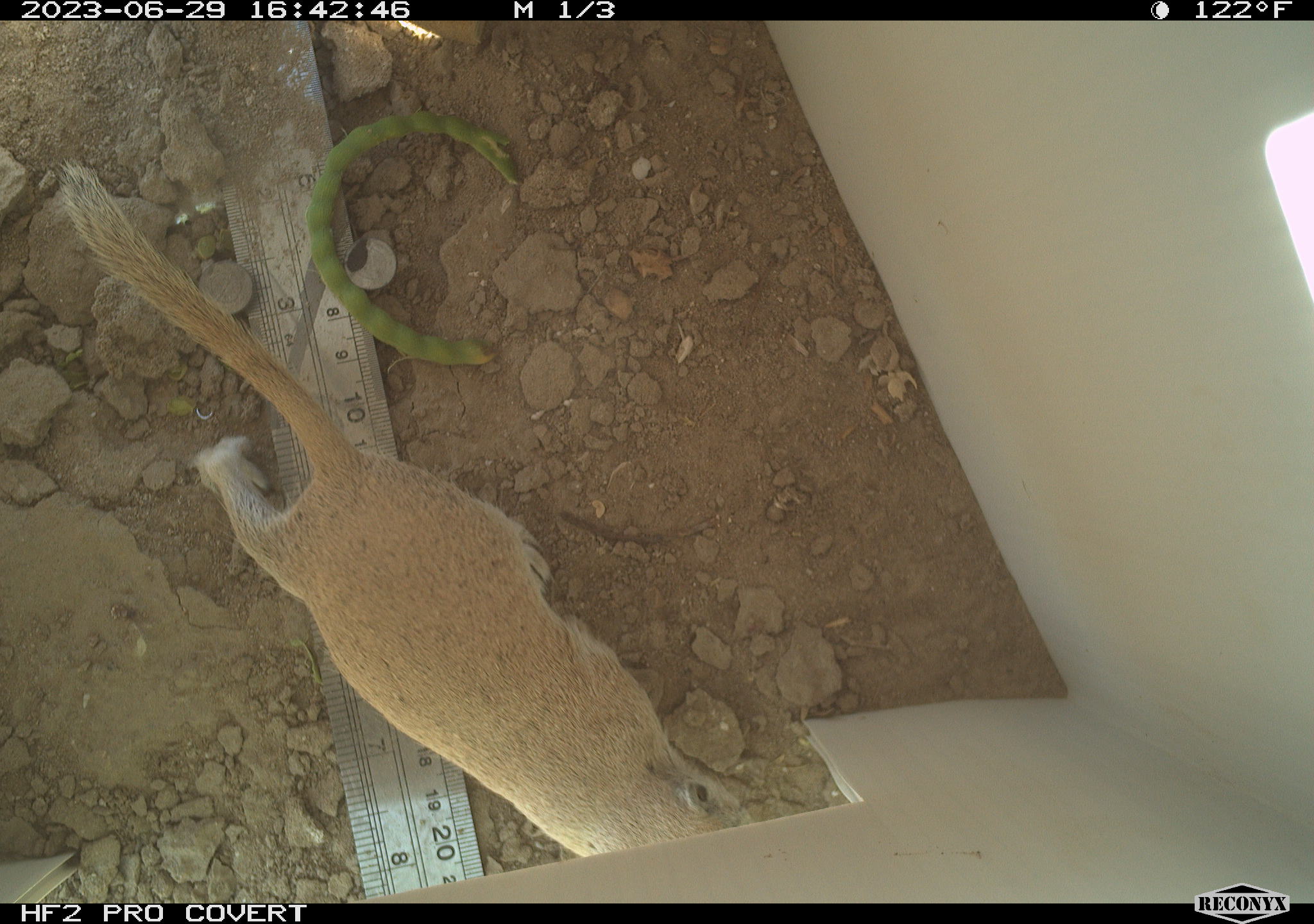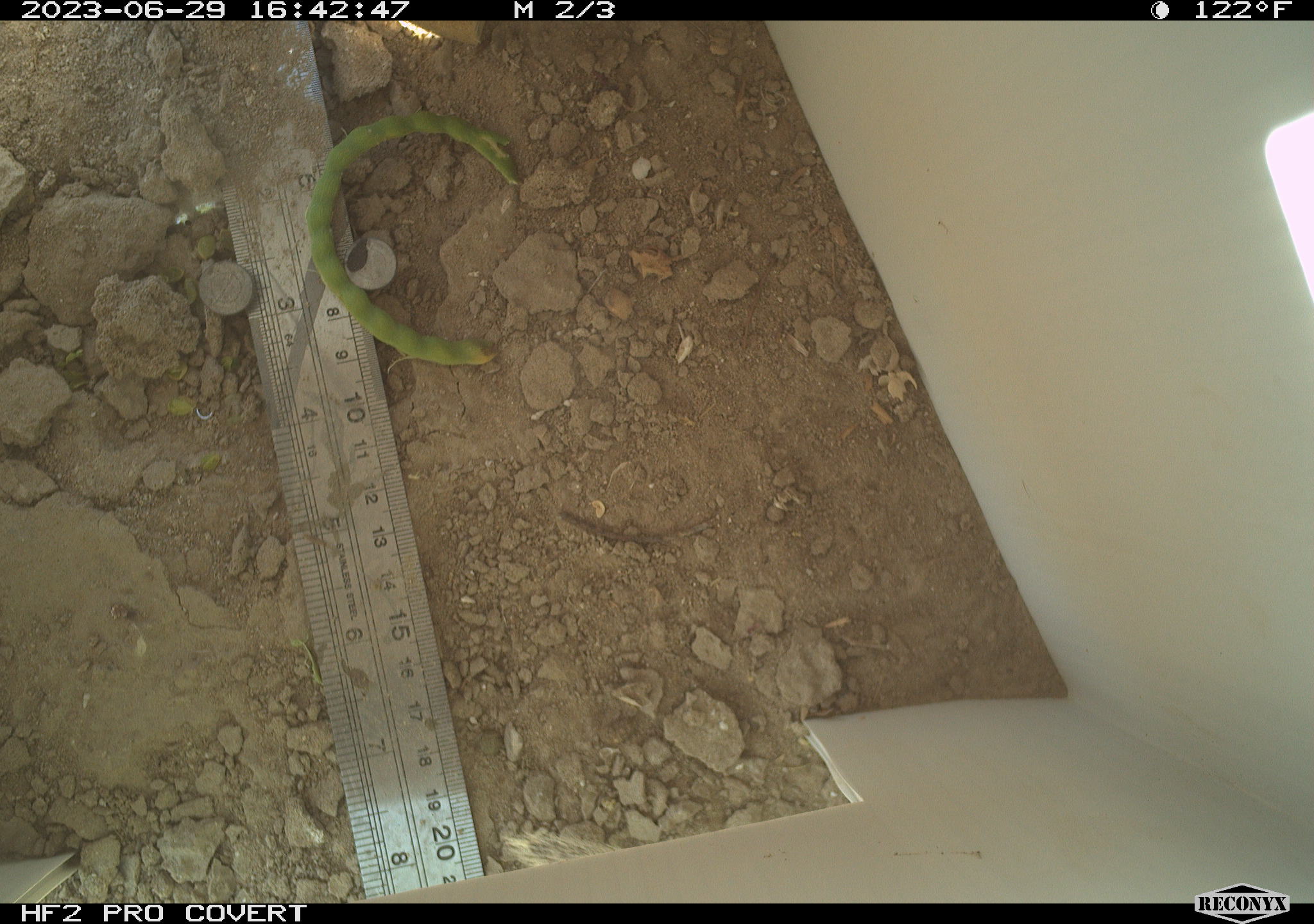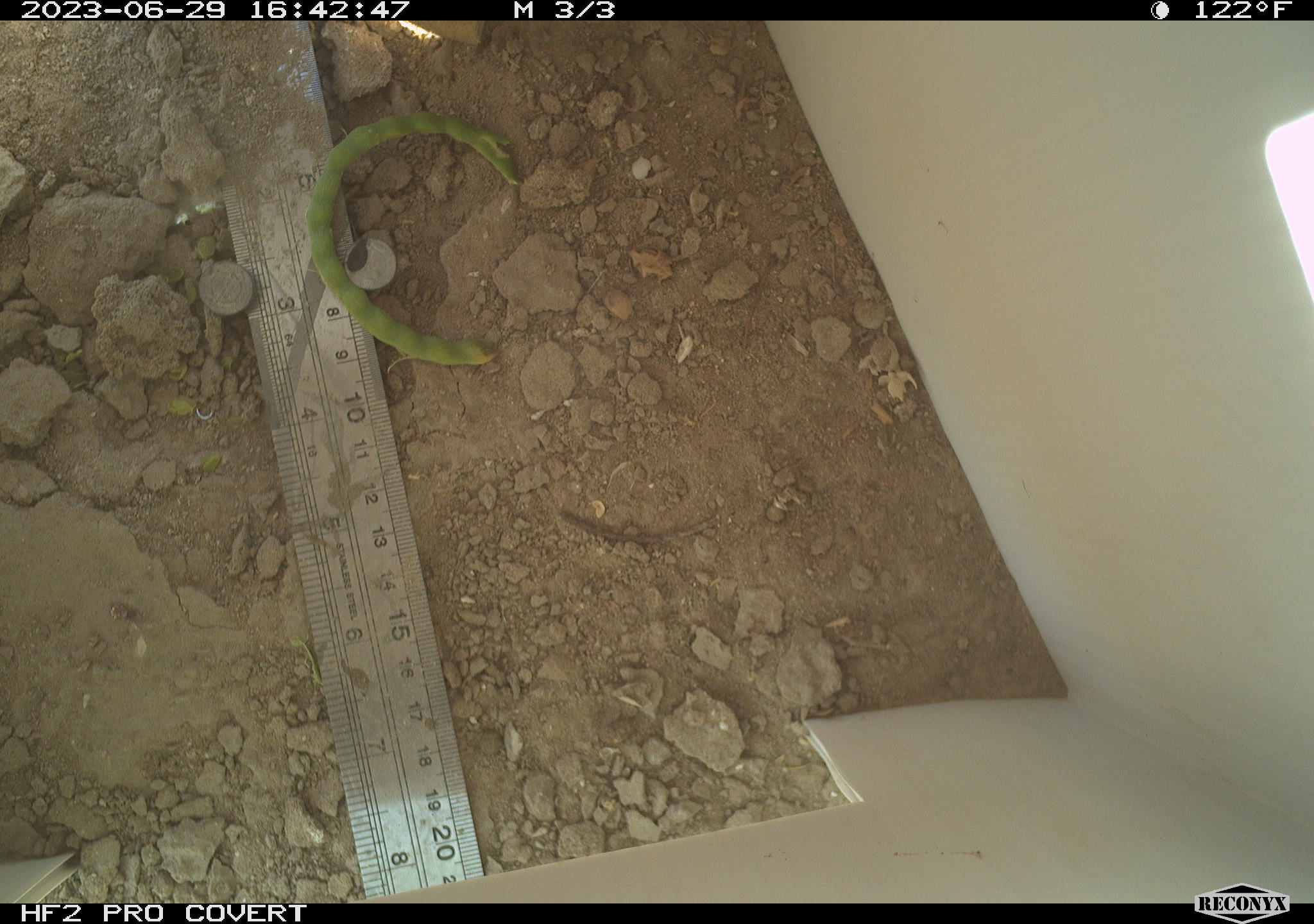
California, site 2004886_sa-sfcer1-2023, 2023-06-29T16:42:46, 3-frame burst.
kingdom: Animalia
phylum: Chordata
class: Mammalia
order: Rodentia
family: Sciuridae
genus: Xerospermophilus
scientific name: Xerospermophilus tereticaudus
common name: round-tailed ground squirrel